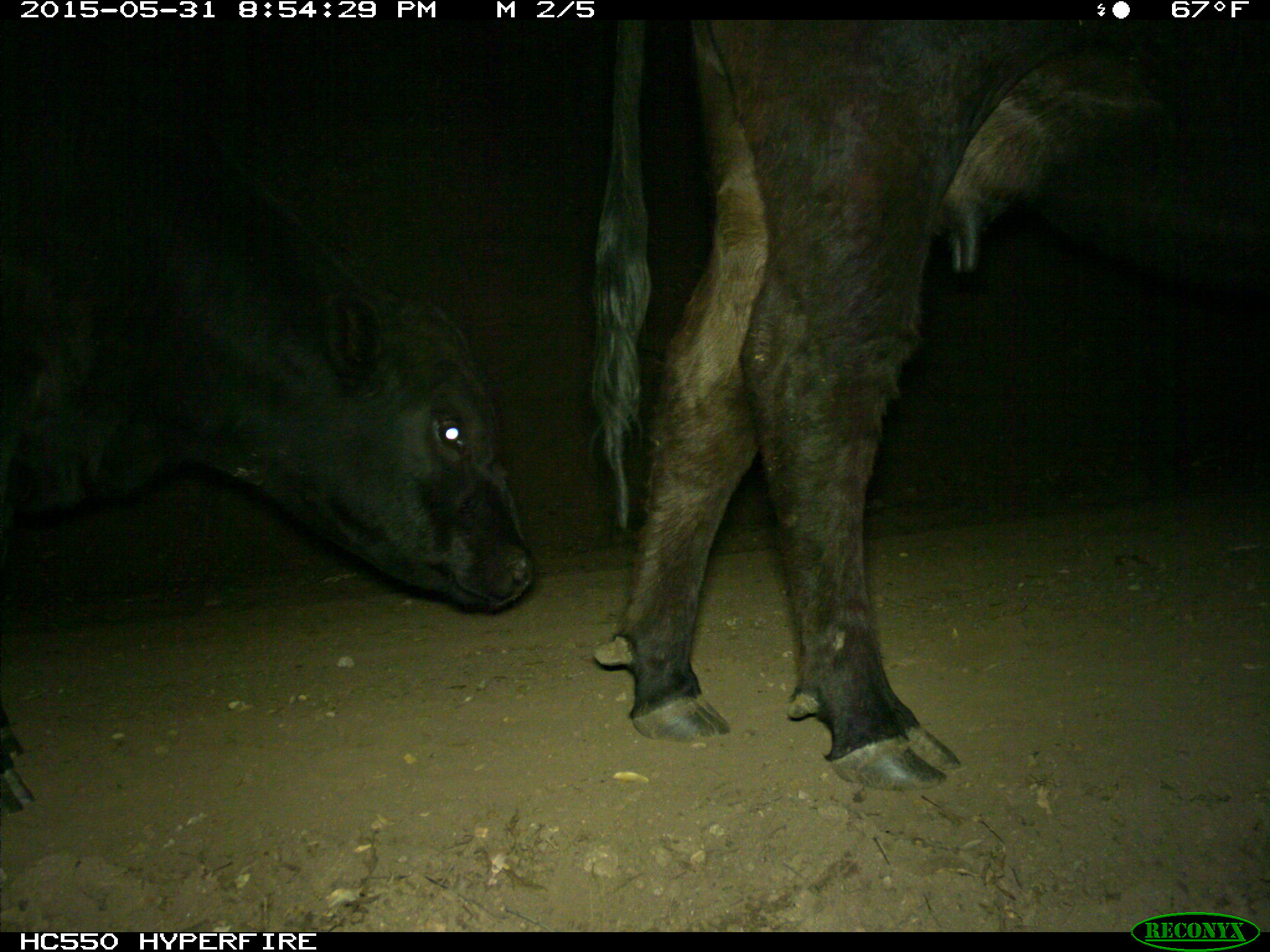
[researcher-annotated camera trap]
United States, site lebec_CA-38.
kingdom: Animalia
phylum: Chordata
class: Mammalia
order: Artiodactyla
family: Bovidae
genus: Bos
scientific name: Bos taurus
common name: domestic cow